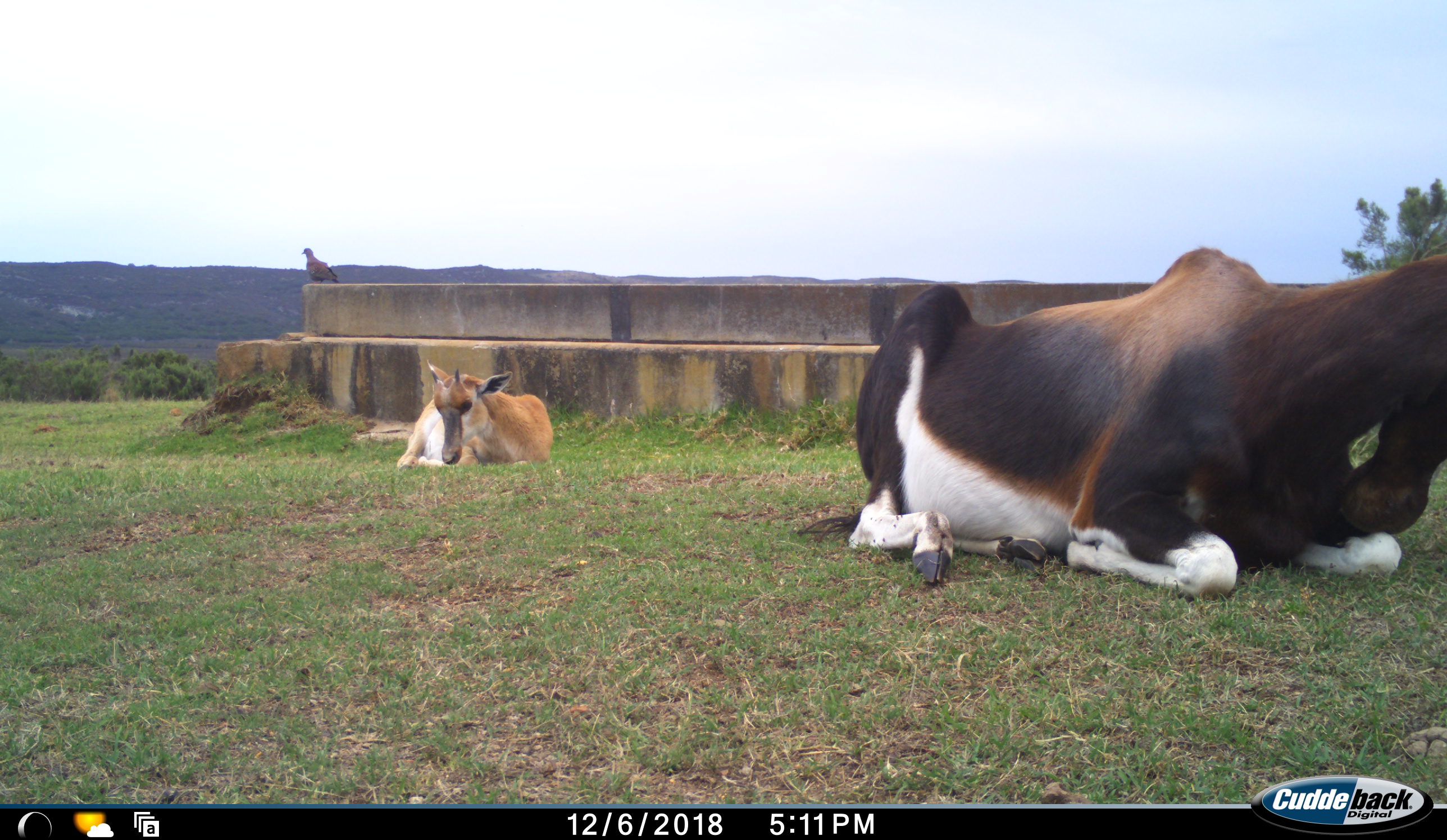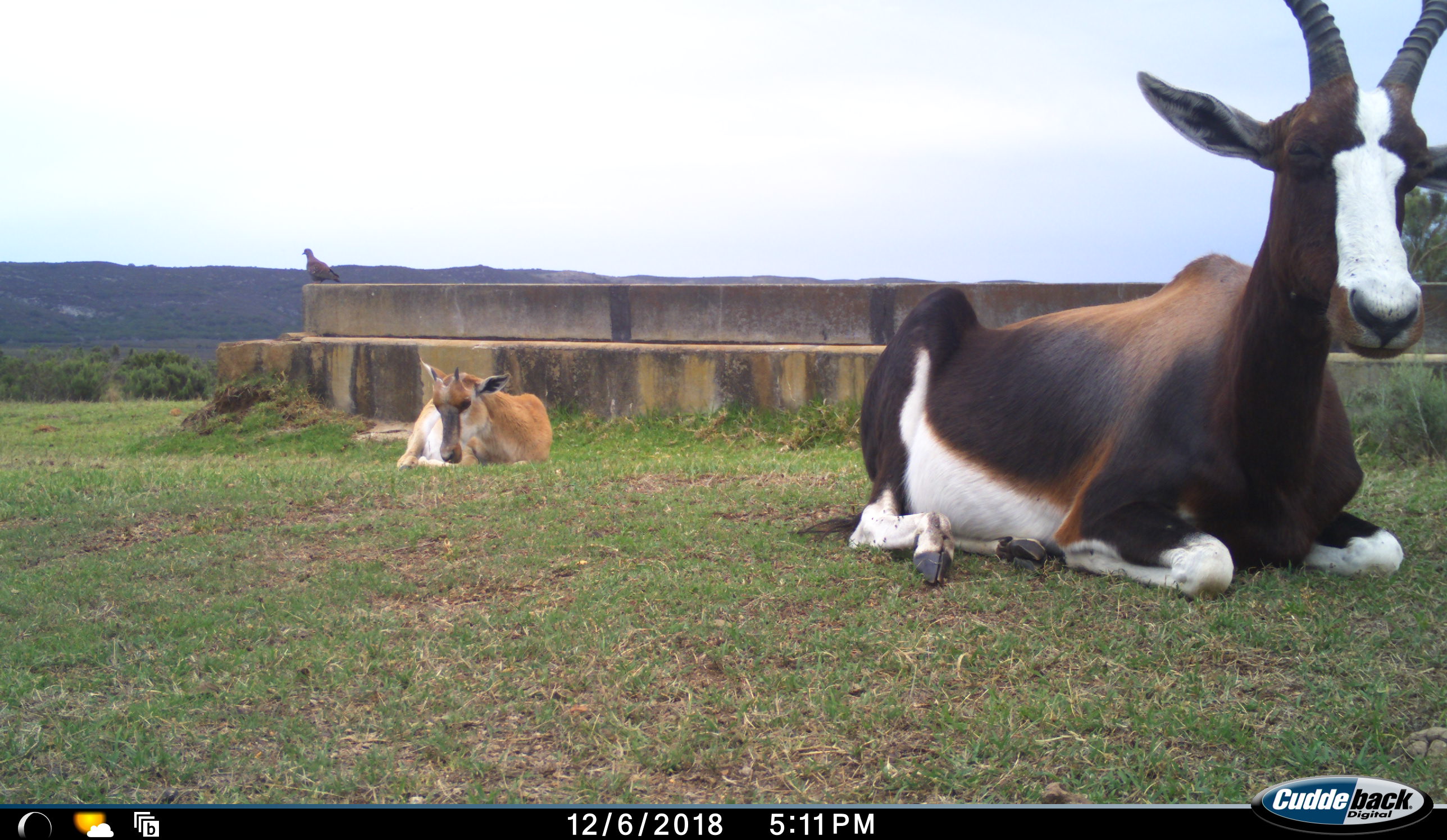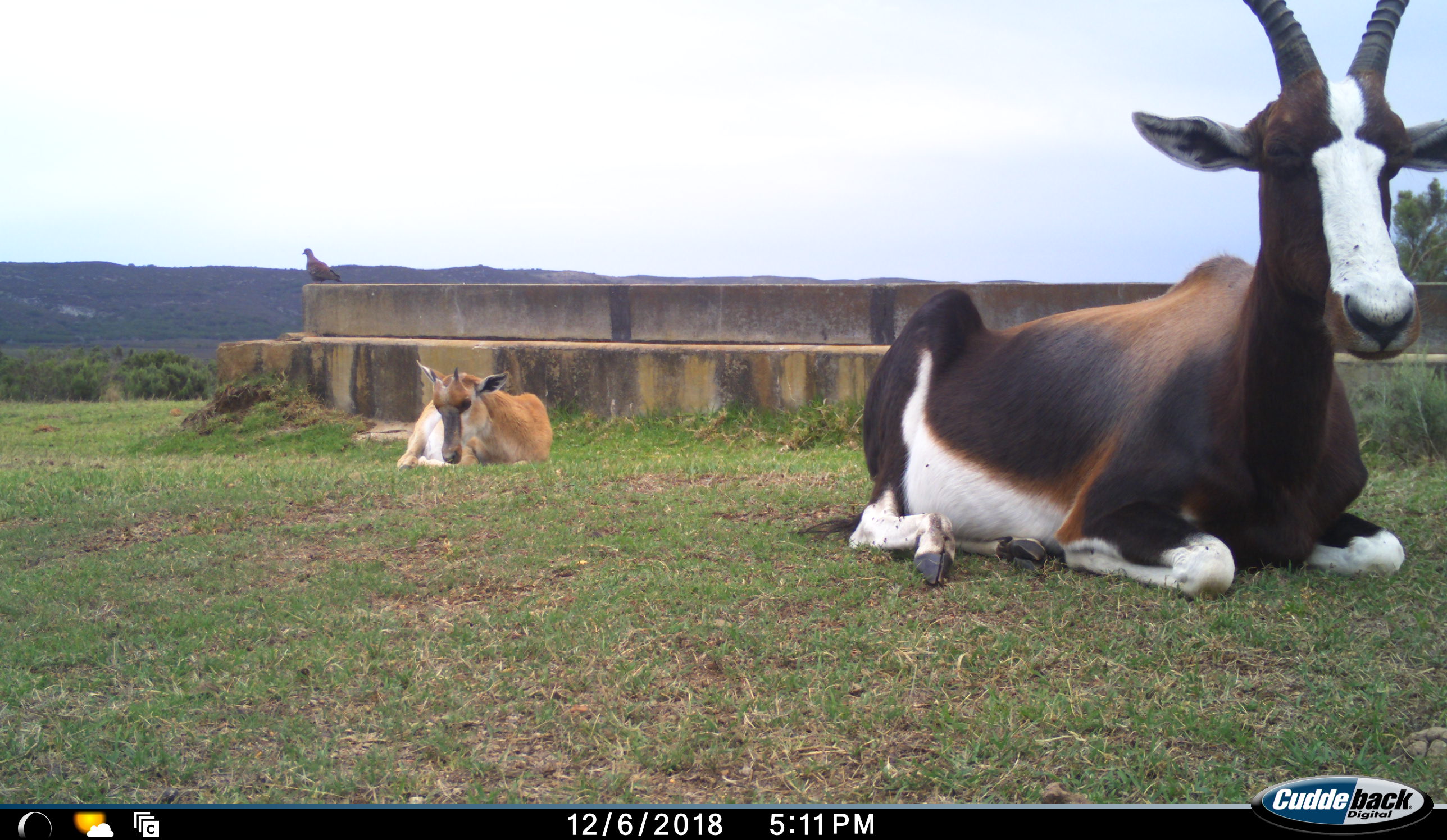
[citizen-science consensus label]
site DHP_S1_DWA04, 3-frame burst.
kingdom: Animalia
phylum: Chordata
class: Aves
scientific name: Aves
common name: bird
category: birdother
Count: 1.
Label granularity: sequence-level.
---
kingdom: Animalia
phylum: Chordata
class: Mammalia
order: Artiodactyla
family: Bovidae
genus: Damaliscus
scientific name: Damaliscus pygargus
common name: bontebok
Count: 2.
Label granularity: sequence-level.